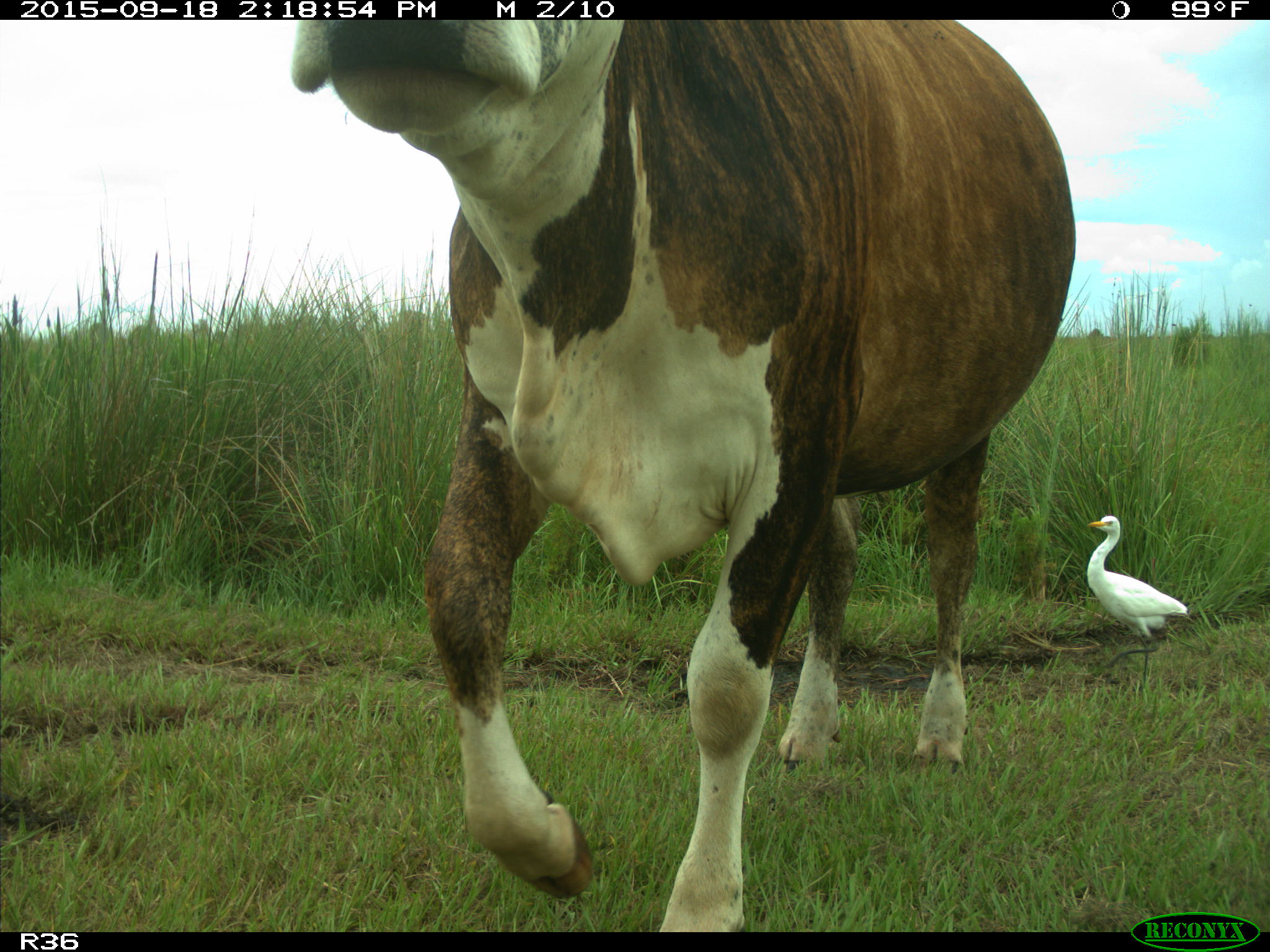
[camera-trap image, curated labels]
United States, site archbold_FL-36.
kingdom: Animalia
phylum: Chordata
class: Mammalia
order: Artiodactyla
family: Bovidae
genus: Bos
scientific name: Bos taurus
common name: domestic cow